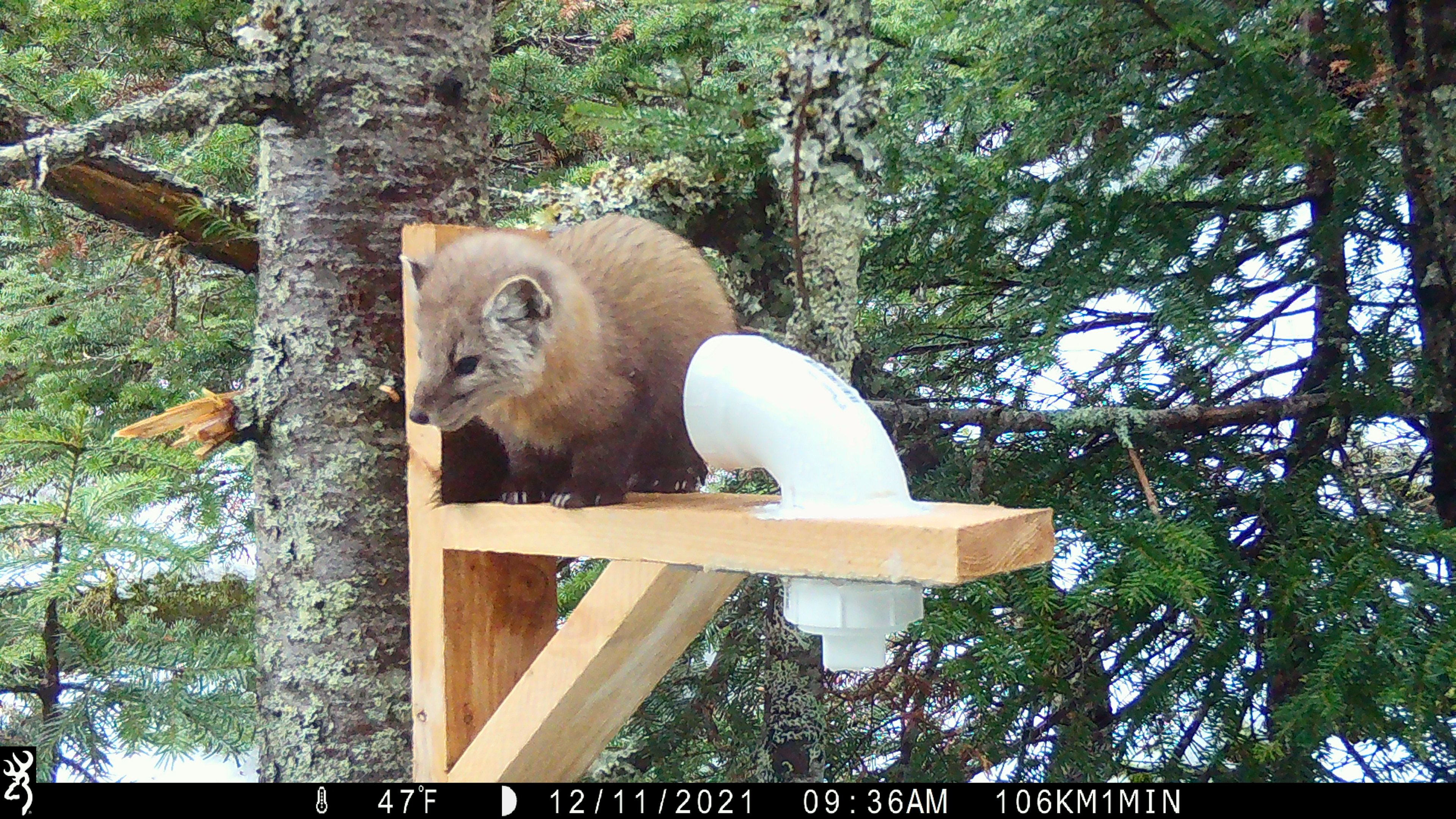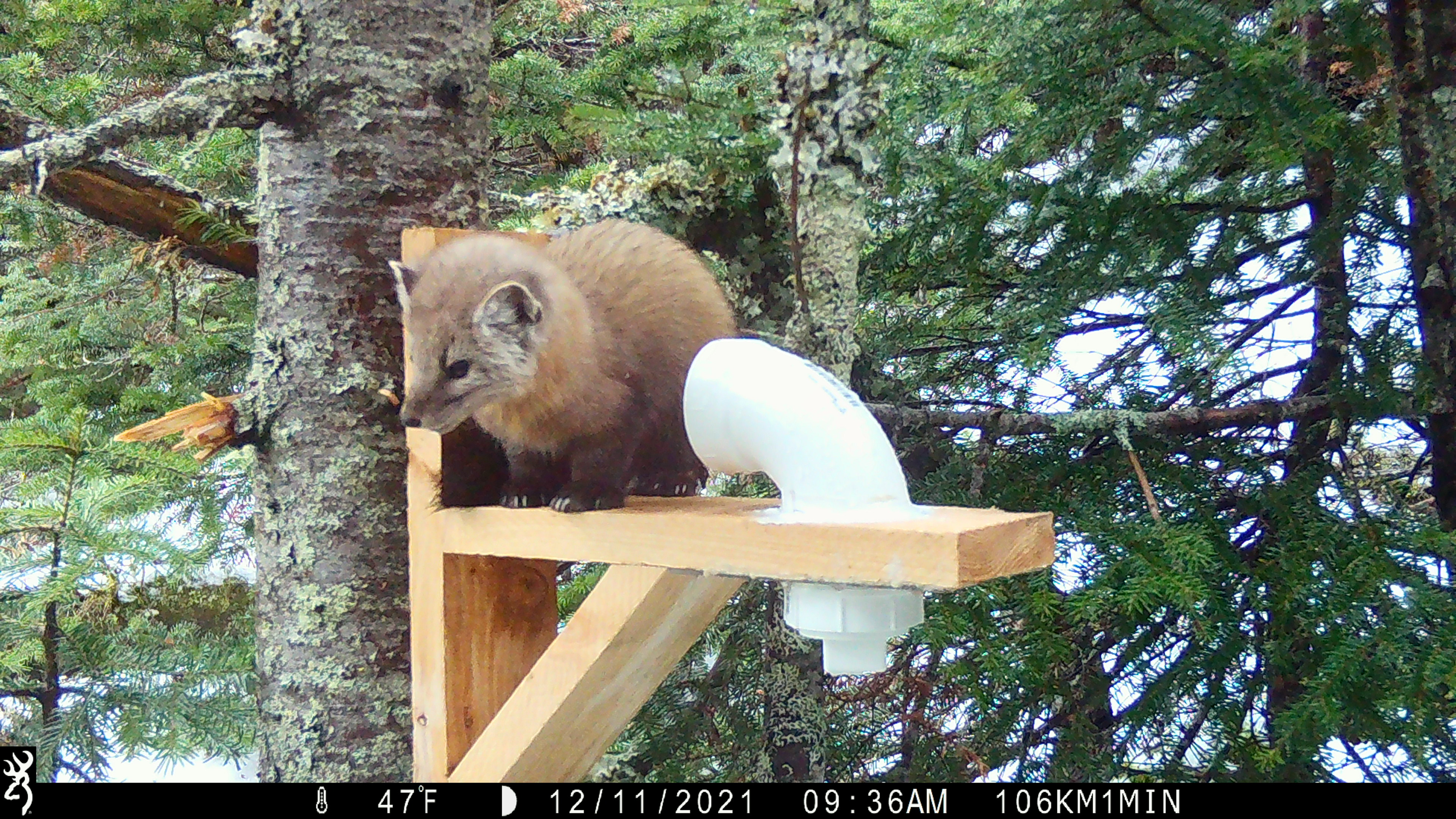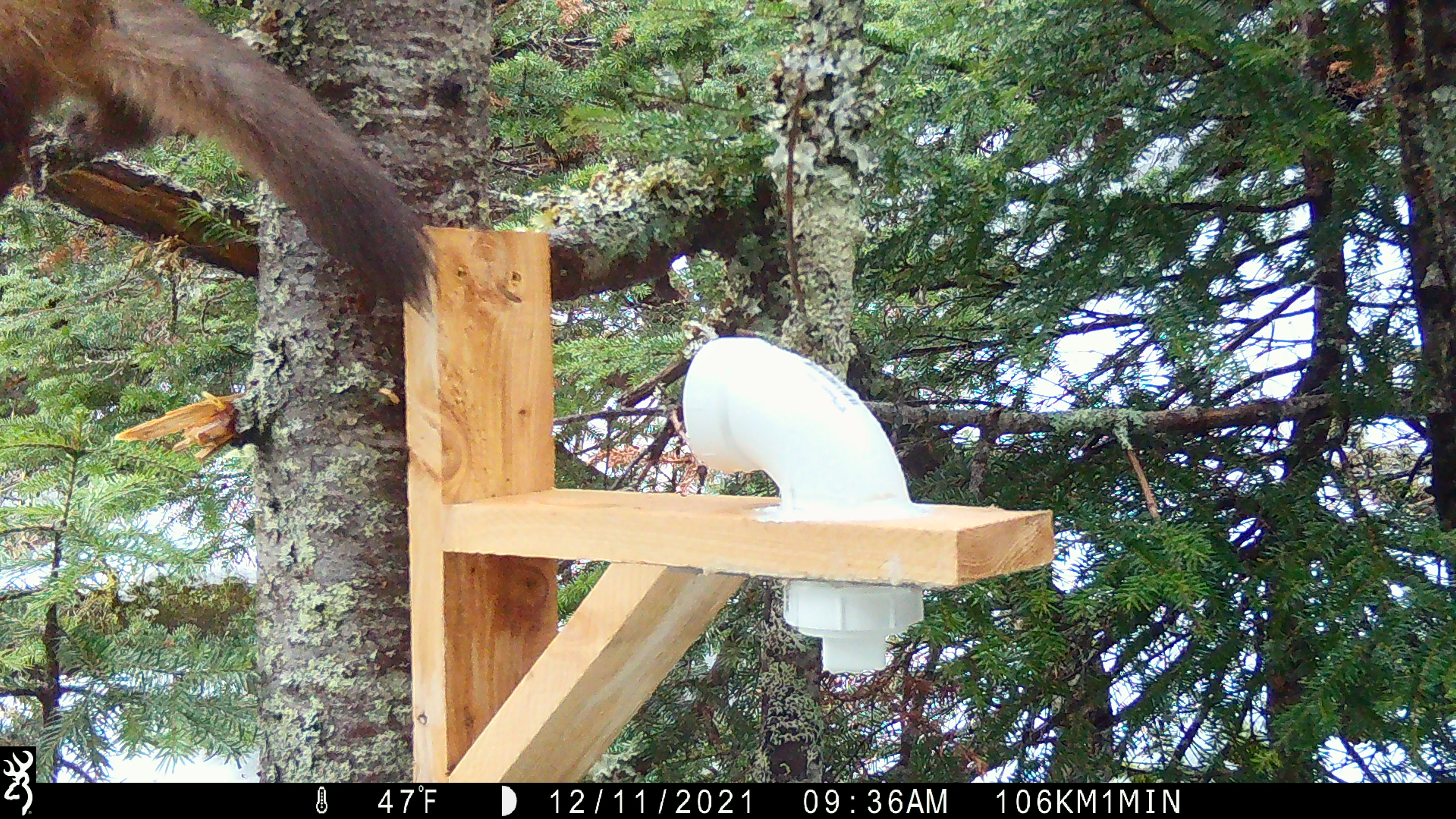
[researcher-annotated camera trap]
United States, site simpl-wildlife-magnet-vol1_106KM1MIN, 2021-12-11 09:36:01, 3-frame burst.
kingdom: Animalia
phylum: Chordata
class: Mammalia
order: Carnivora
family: Mustelidae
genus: Martes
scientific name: Martes americana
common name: american marten